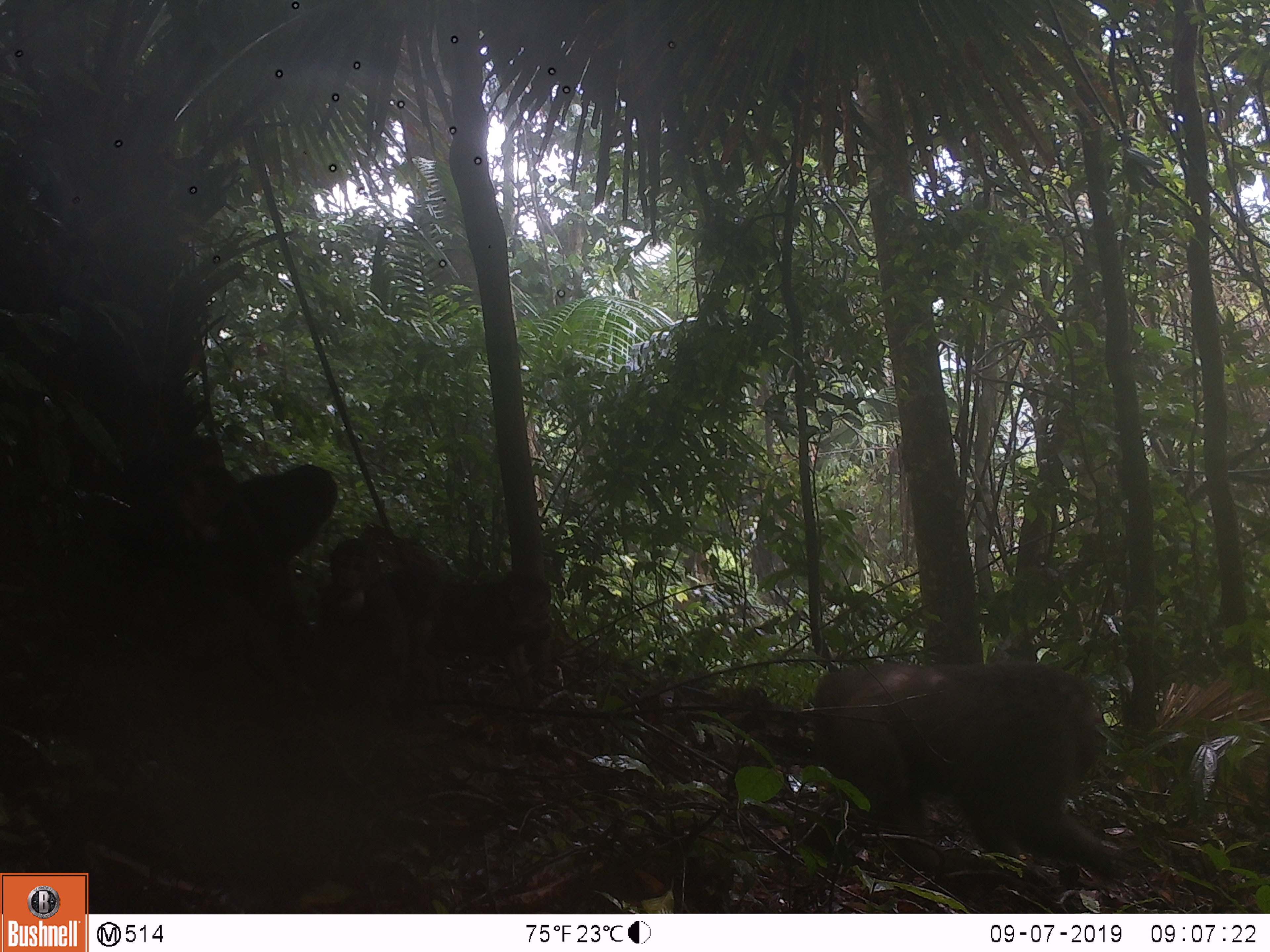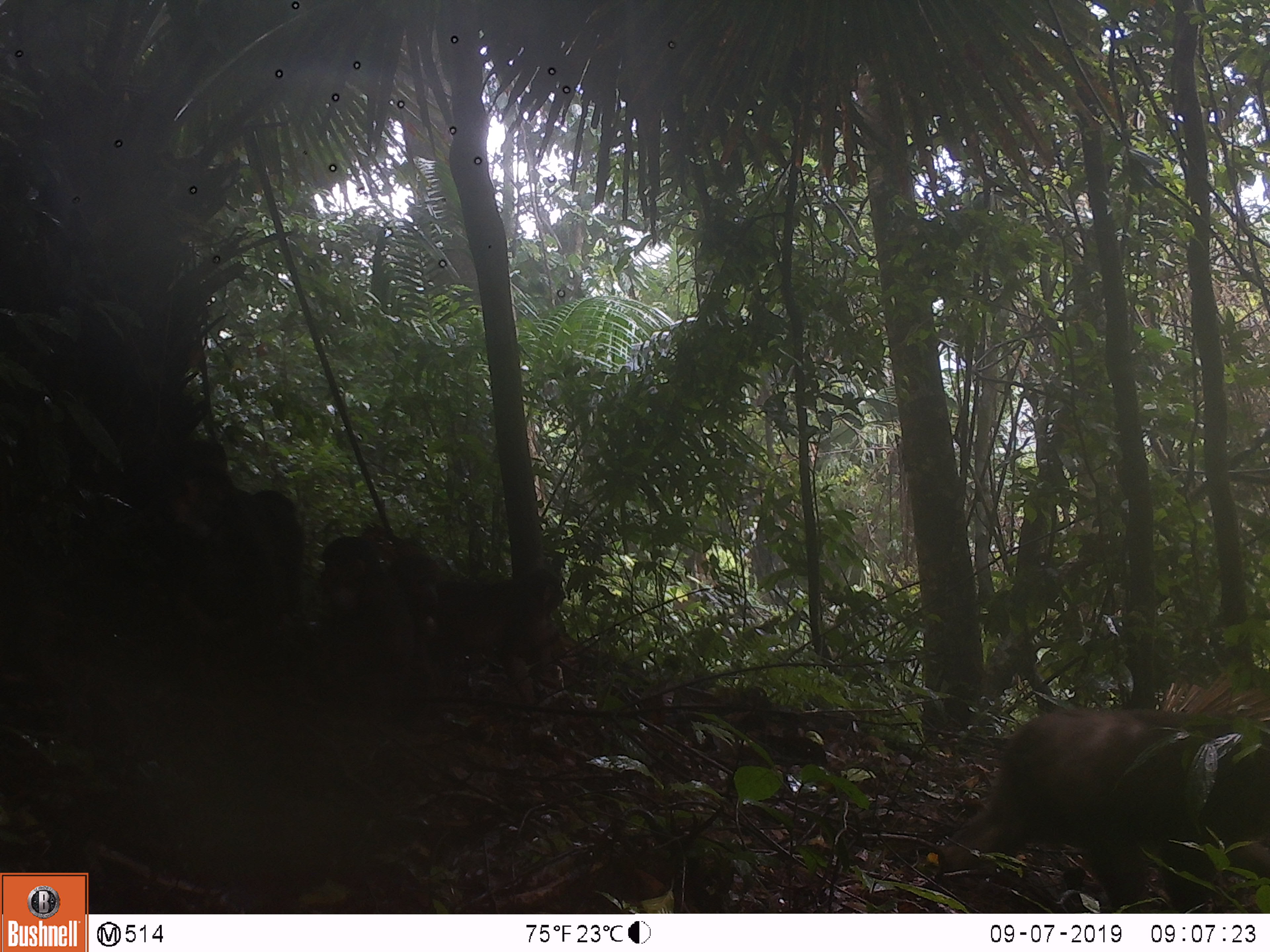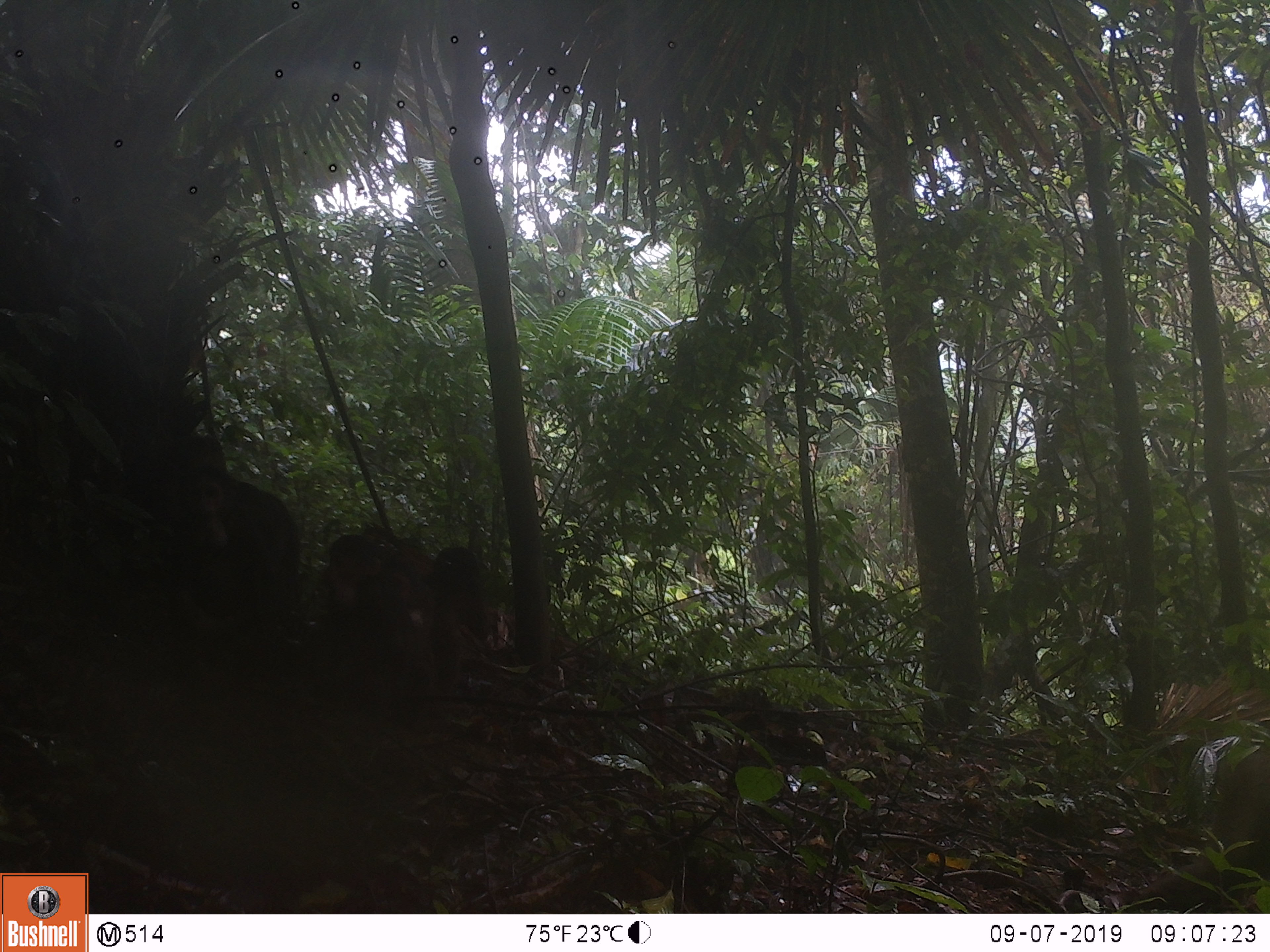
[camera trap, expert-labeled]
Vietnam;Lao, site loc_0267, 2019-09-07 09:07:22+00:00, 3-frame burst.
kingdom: Animalia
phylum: Chordata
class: Mammalia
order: Primates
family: Cercopithecidae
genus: Macaca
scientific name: Macaca arctoides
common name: stump-tailed macaque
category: stump tailed macaque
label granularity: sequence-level